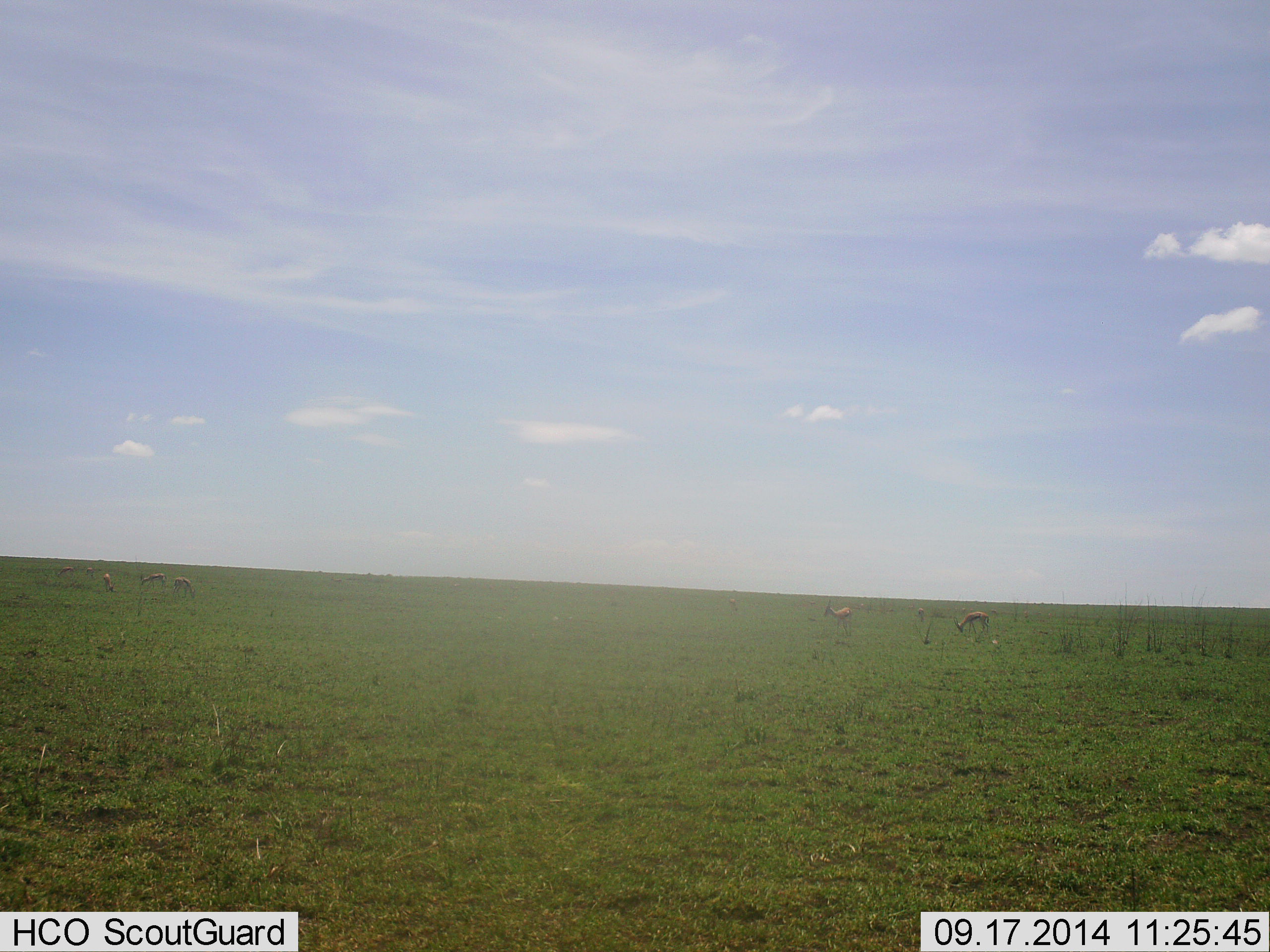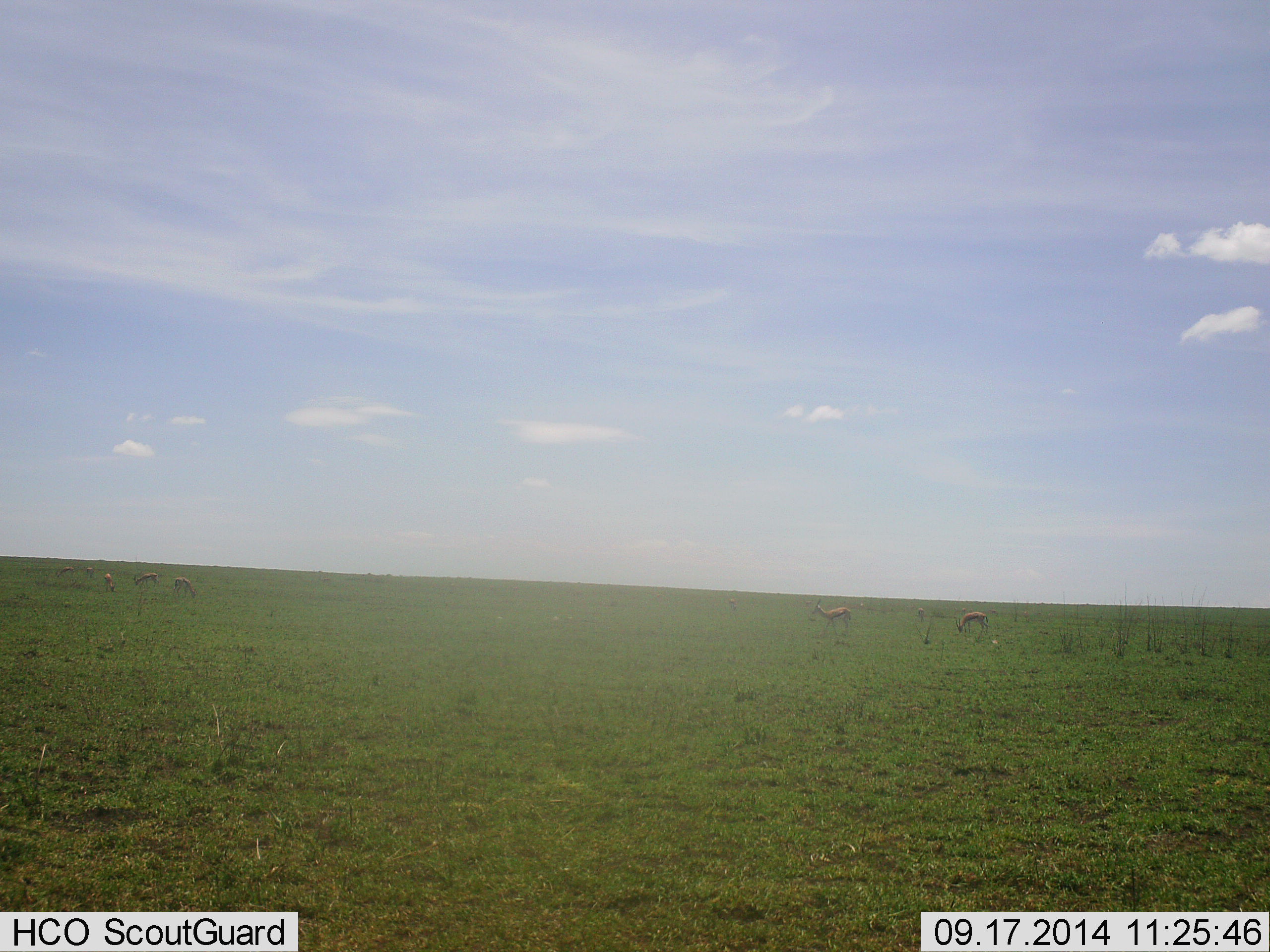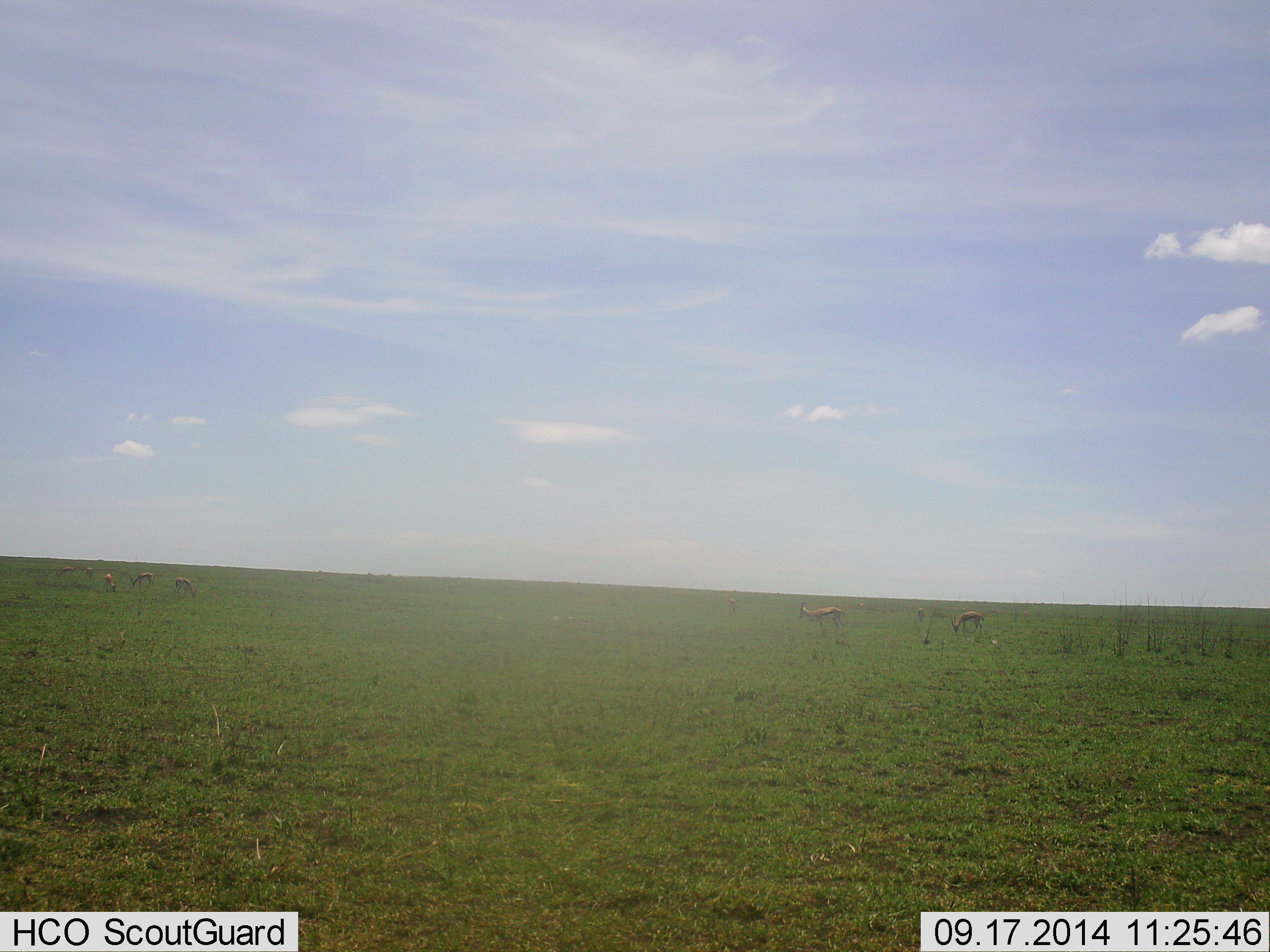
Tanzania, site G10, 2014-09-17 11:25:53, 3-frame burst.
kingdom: Animalia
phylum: Chordata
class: Mammalia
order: Artiodactyla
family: Bovidae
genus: Eudorcas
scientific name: Eudorcas thomsonii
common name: thomson's gazelle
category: gazellethomsons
Gazellethomsons (thomson's gazelle) (Eudorcas thomsonii), count 5. Behavior (volunteer vote fractions): standing 30%, resting 0%, moving 30%, interacting 0%. Young present (vote fraction): 0%. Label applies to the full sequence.